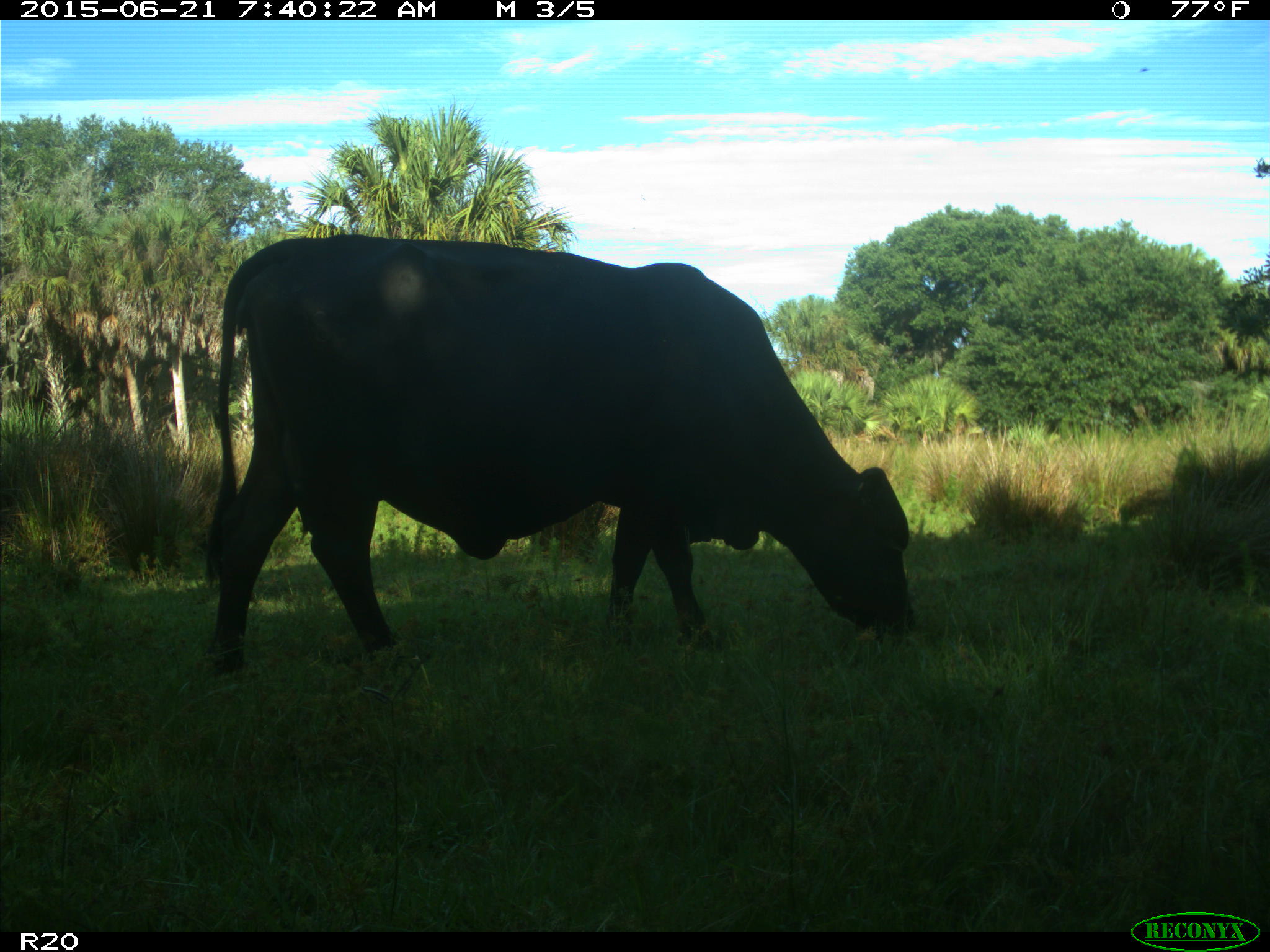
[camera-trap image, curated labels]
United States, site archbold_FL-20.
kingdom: Animalia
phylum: Chordata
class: Mammalia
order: Artiodactyla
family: Bovidae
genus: Bos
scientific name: Bos taurus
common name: domestic cow